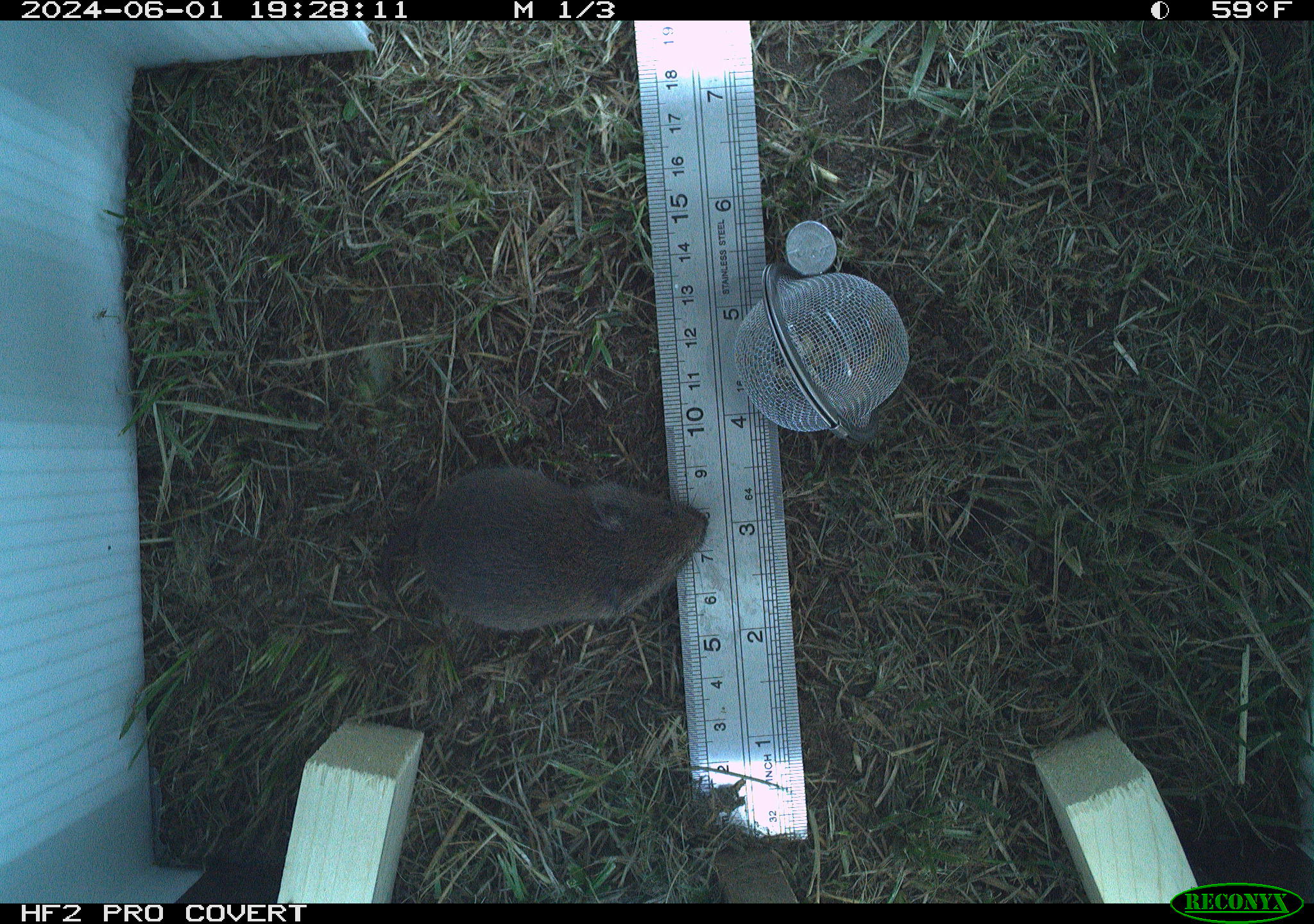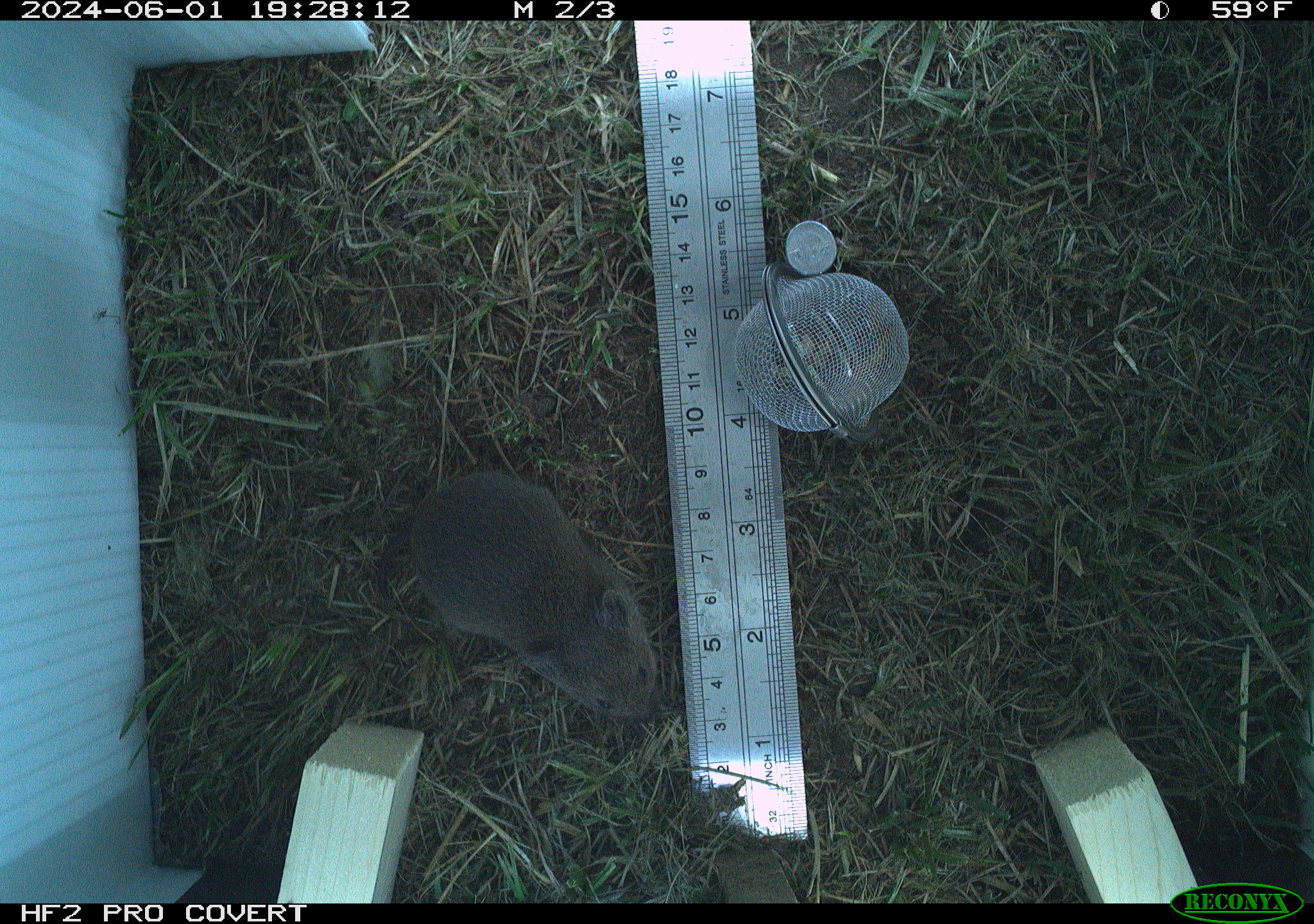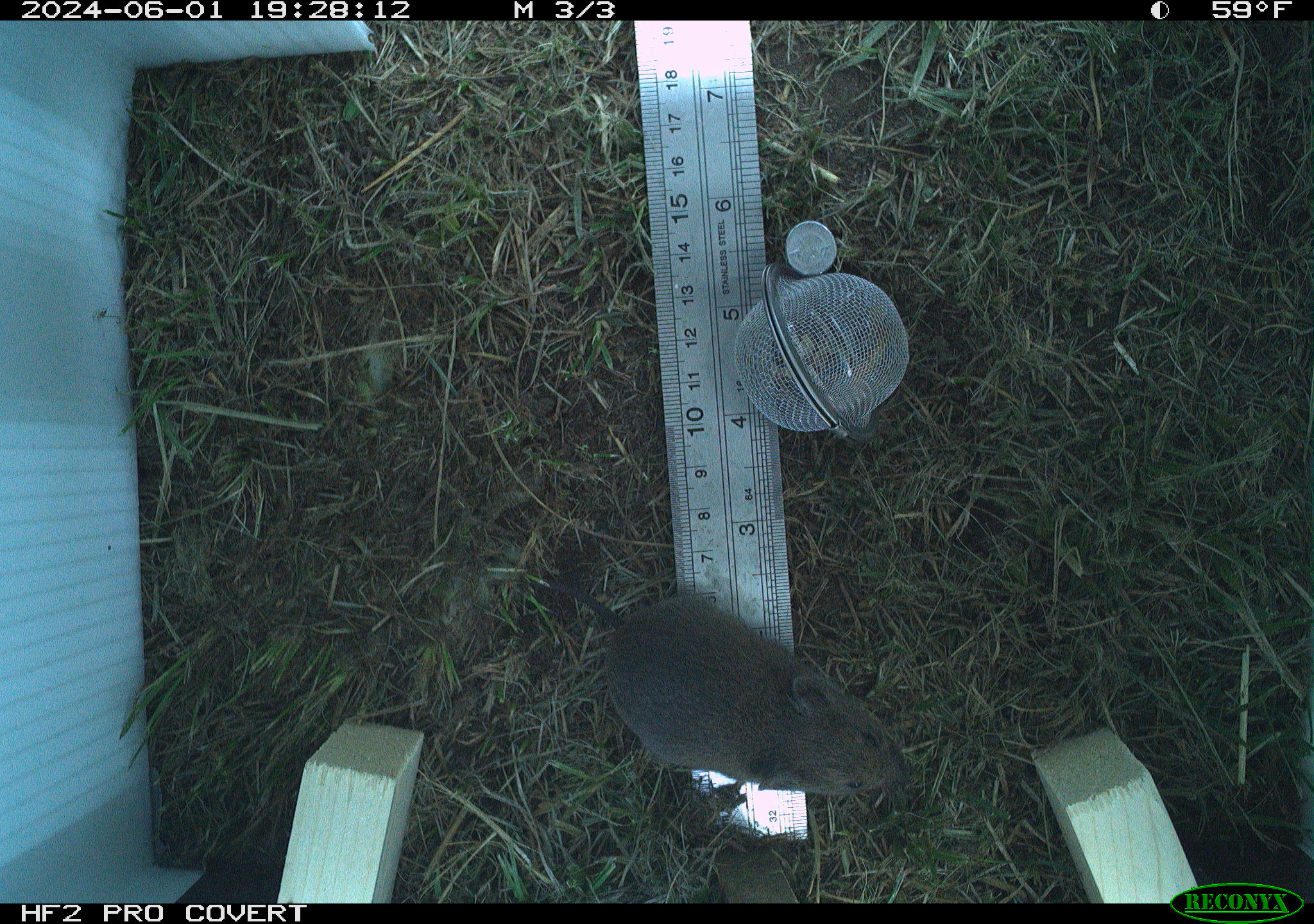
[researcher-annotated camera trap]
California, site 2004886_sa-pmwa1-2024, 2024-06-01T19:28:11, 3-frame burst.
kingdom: Animalia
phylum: Chordata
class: Mammalia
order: Rodentia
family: Cricetidae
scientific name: Arvicolinae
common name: voles, lemmings, and muskrats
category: arvicolinae subfamily